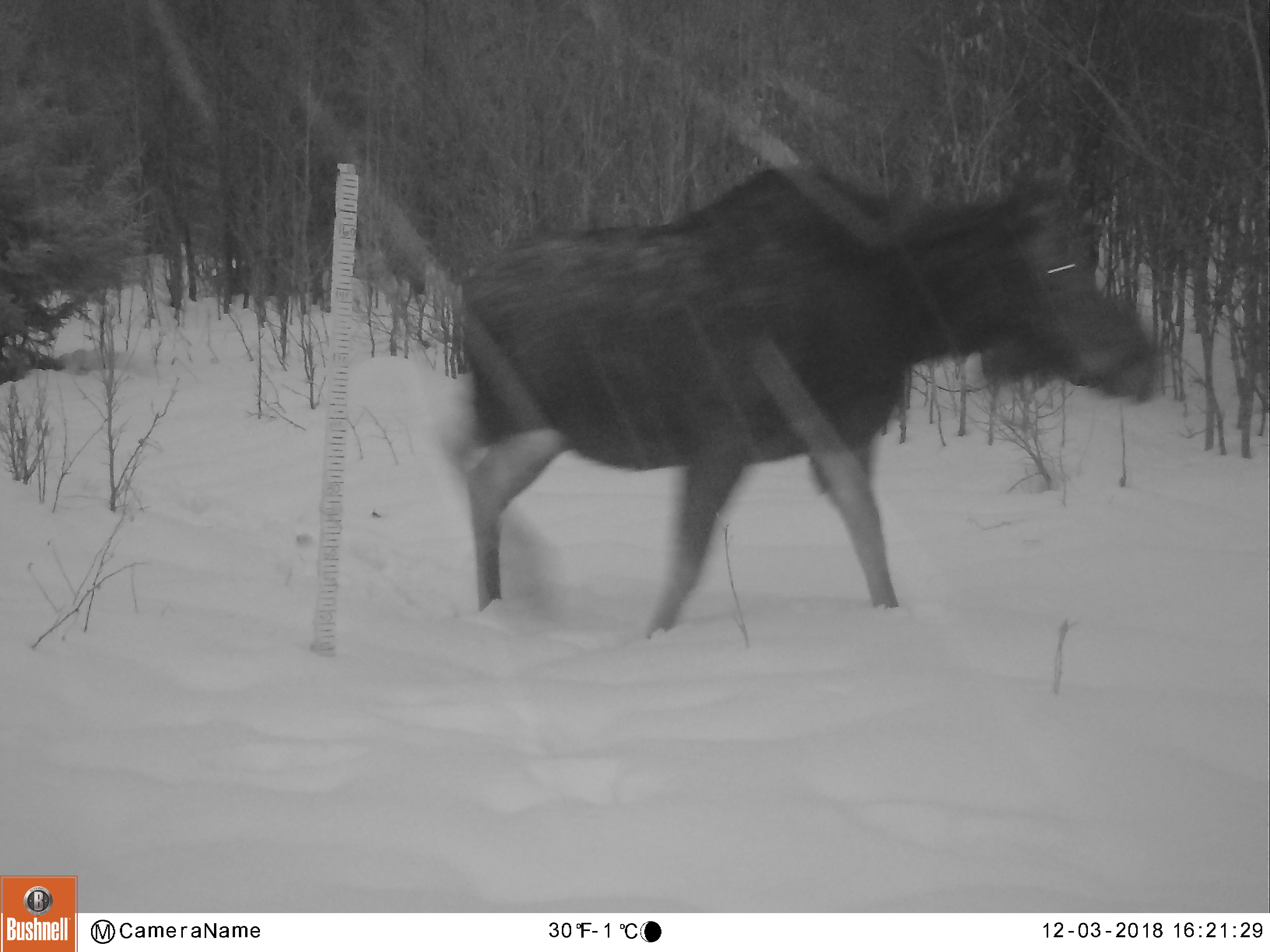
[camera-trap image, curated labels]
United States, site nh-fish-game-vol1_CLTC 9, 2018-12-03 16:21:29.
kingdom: Animalia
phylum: Chordata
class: Mammalia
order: Artiodactyla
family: Cervidae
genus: Alces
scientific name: Alces alces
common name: moose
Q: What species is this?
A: Moose (Alces alces).